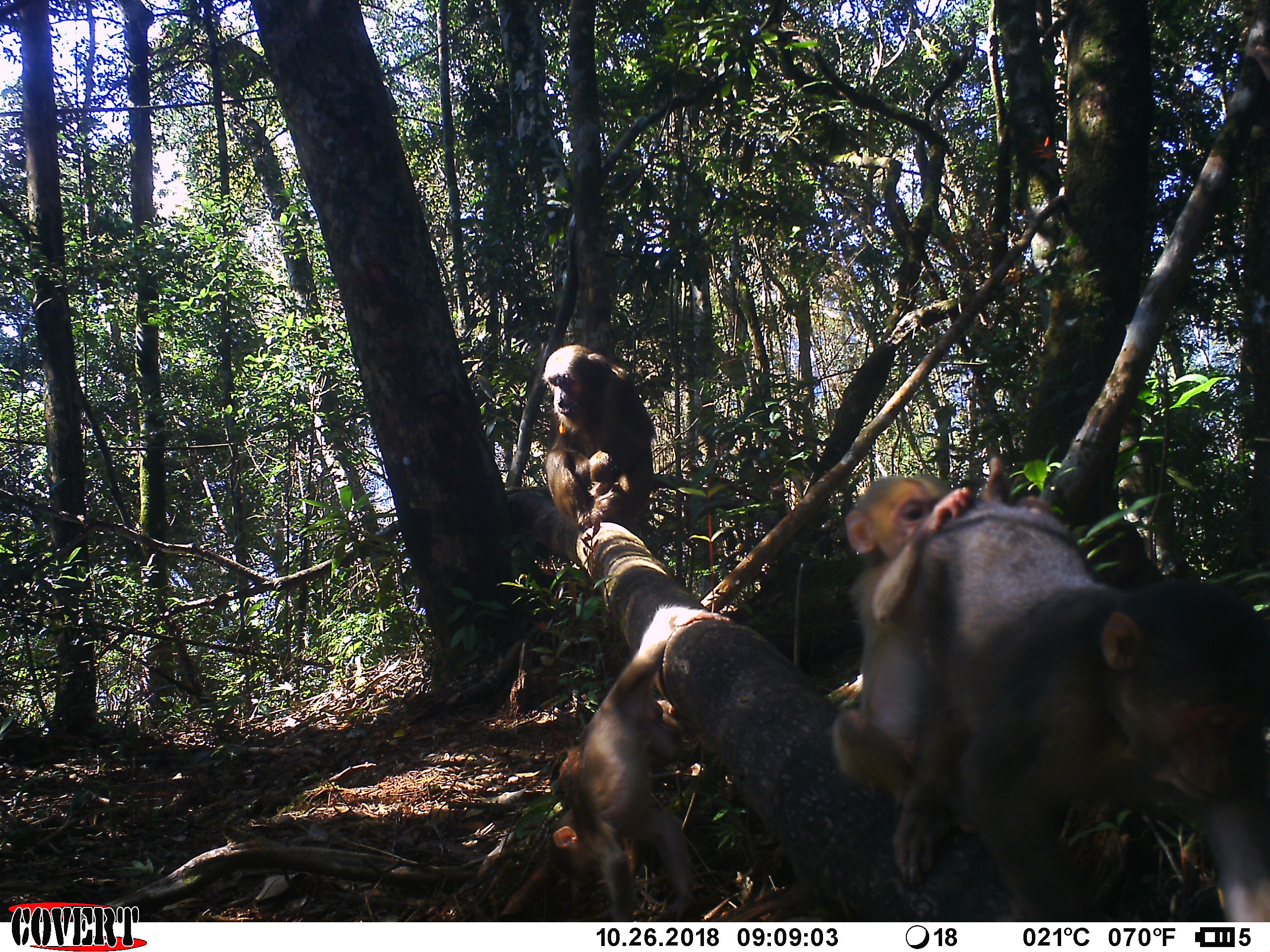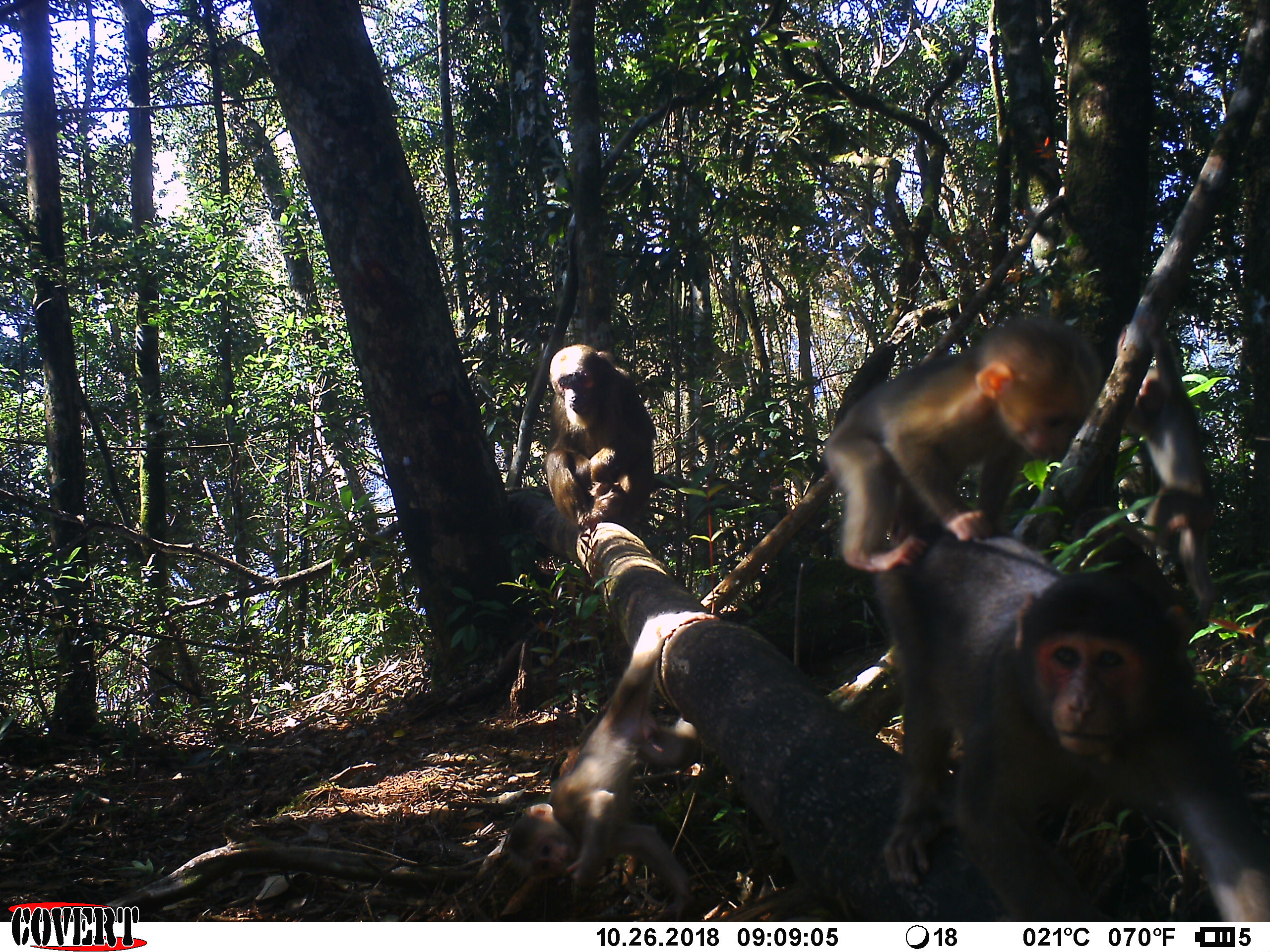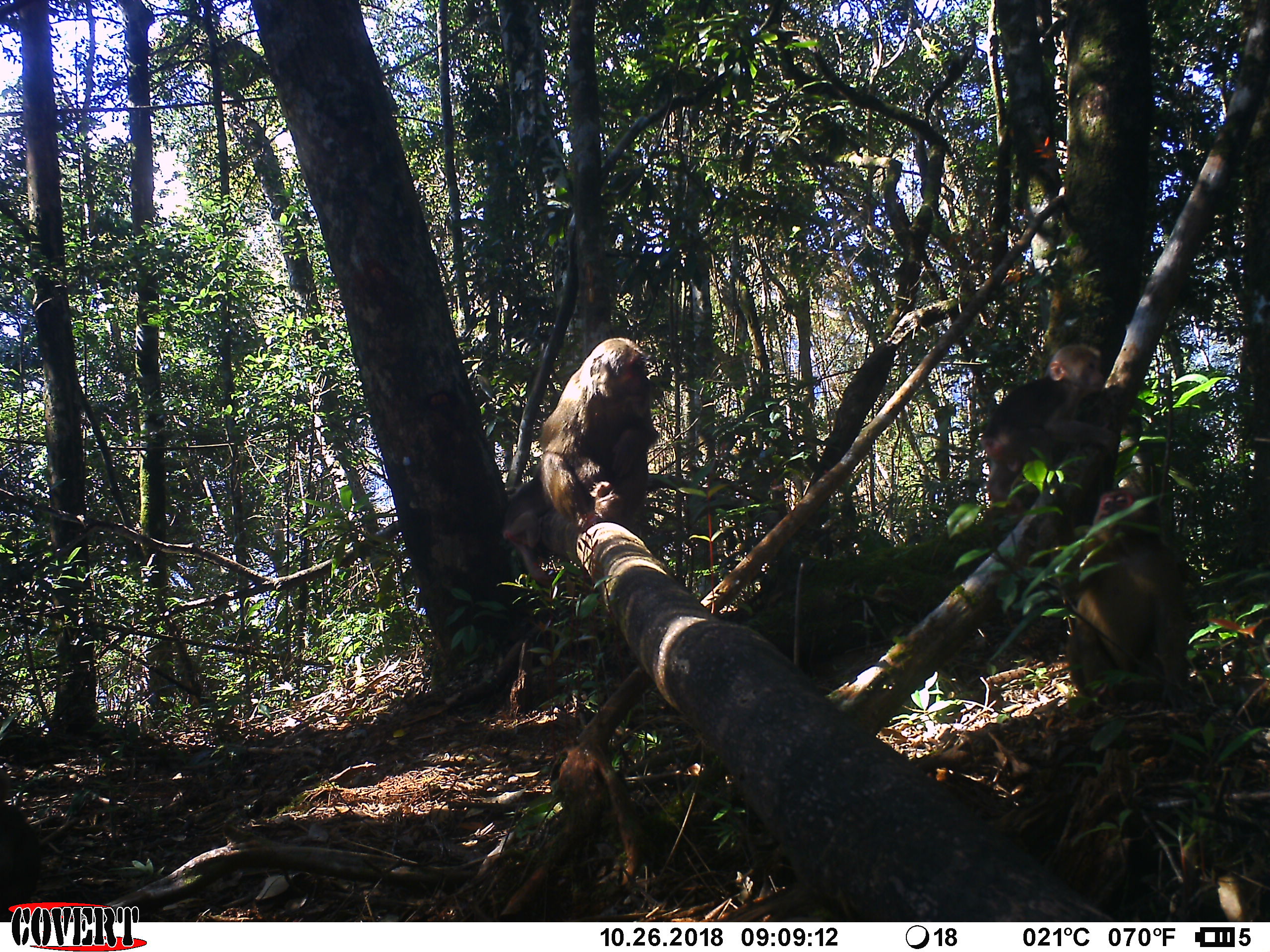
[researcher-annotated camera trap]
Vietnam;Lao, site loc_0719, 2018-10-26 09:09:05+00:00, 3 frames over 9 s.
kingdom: Animalia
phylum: Chordata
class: Mammalia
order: Primates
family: Cercopithecidae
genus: Macaca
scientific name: Macaca arctoides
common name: stump-tailed macaque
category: stump tailed macaque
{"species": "stump tailed macaque (stump-tailed macaque) (Macaca arctoides)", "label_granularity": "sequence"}